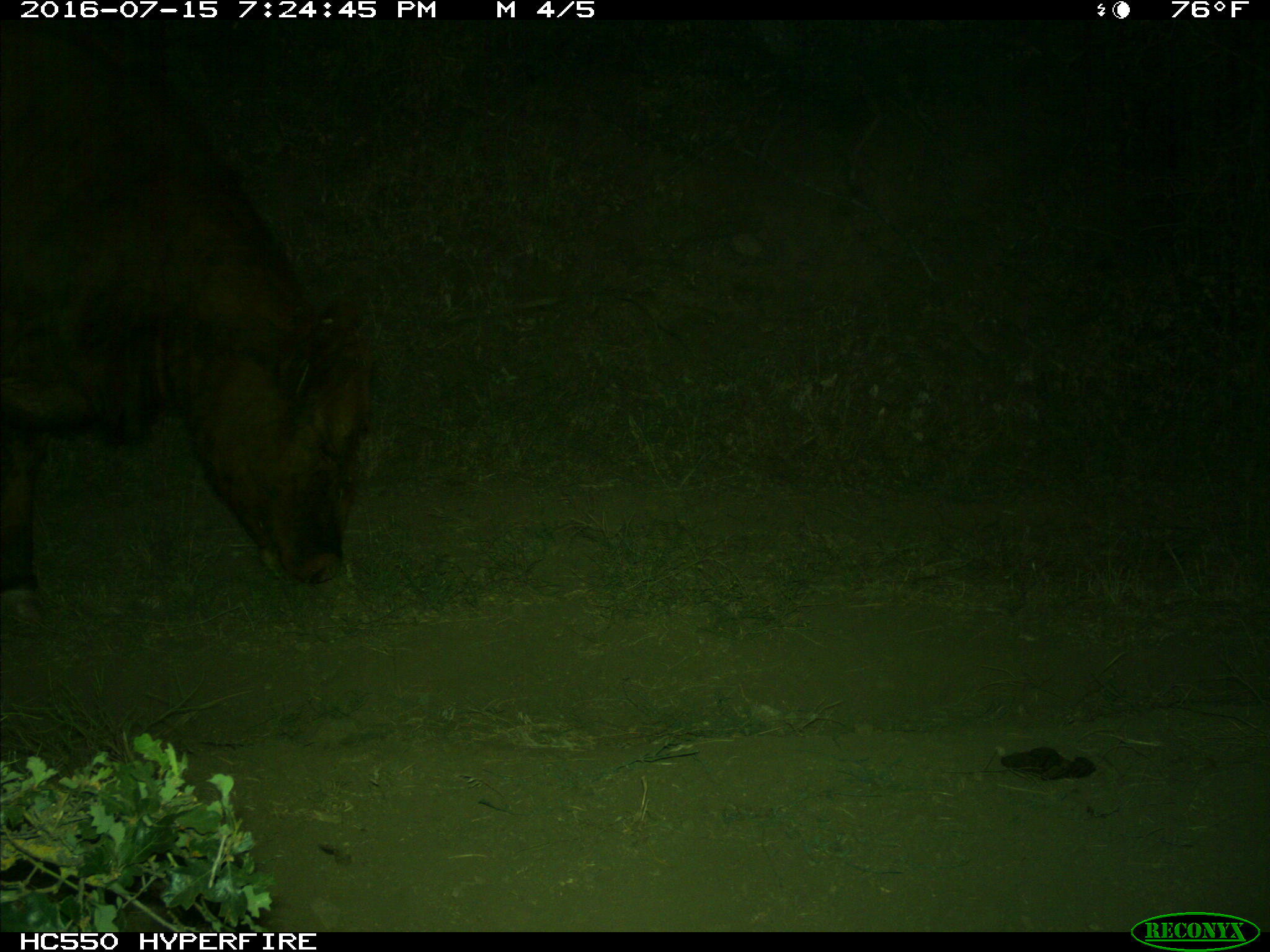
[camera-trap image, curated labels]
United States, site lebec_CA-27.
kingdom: Animalia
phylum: Chordata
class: Mammalia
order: Artiodactyla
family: Bovidae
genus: Bos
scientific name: Bos taurus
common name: domestic cow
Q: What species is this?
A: Bos taurus (domestic cow).